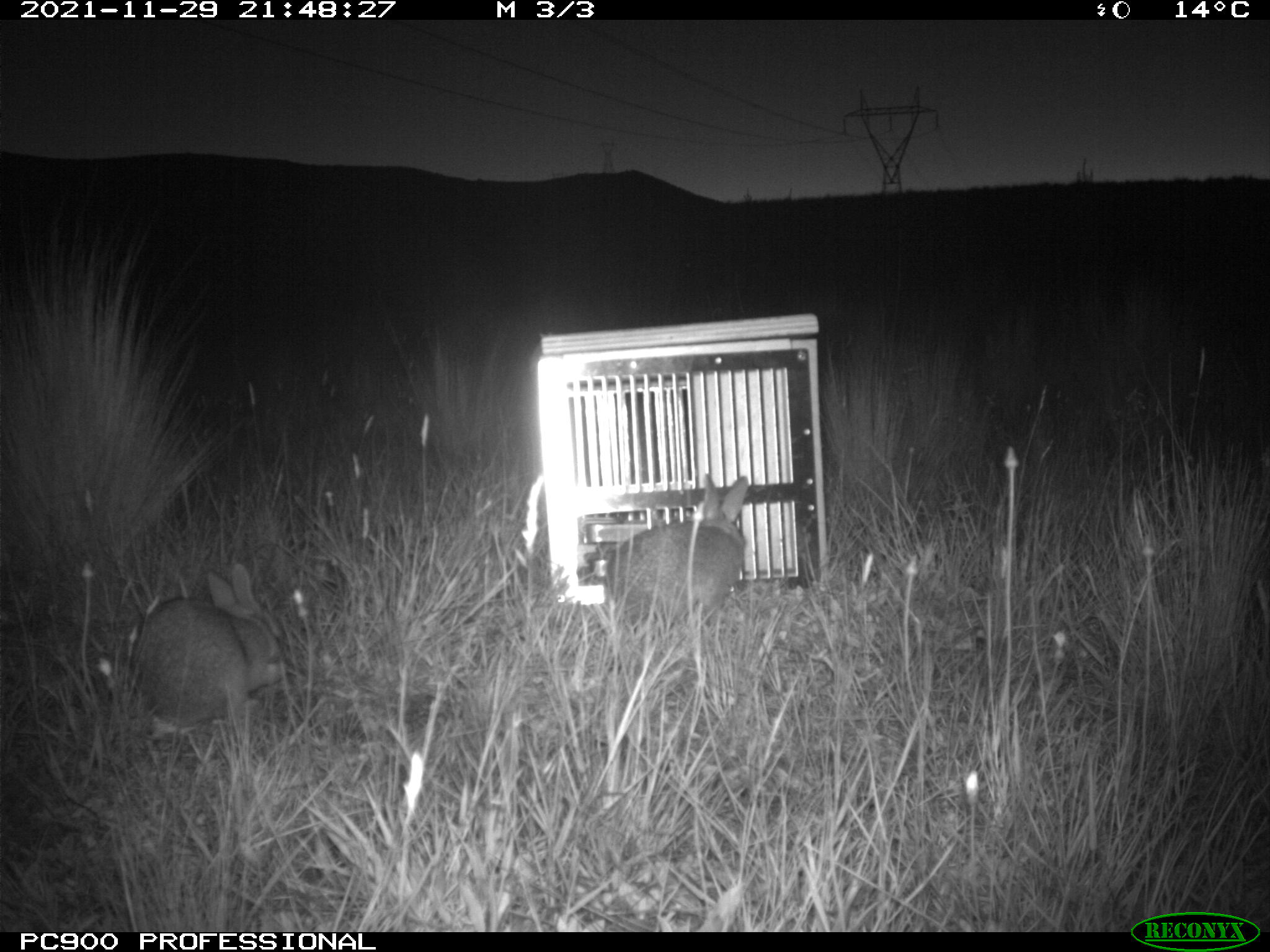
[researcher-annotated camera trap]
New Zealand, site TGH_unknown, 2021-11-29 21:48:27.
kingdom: Animalia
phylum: Chordata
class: Mammalia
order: Lagomorpha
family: Leporidae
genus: Oryctolagus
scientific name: Oryctolagus cuniculus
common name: european rabbit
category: rabbit